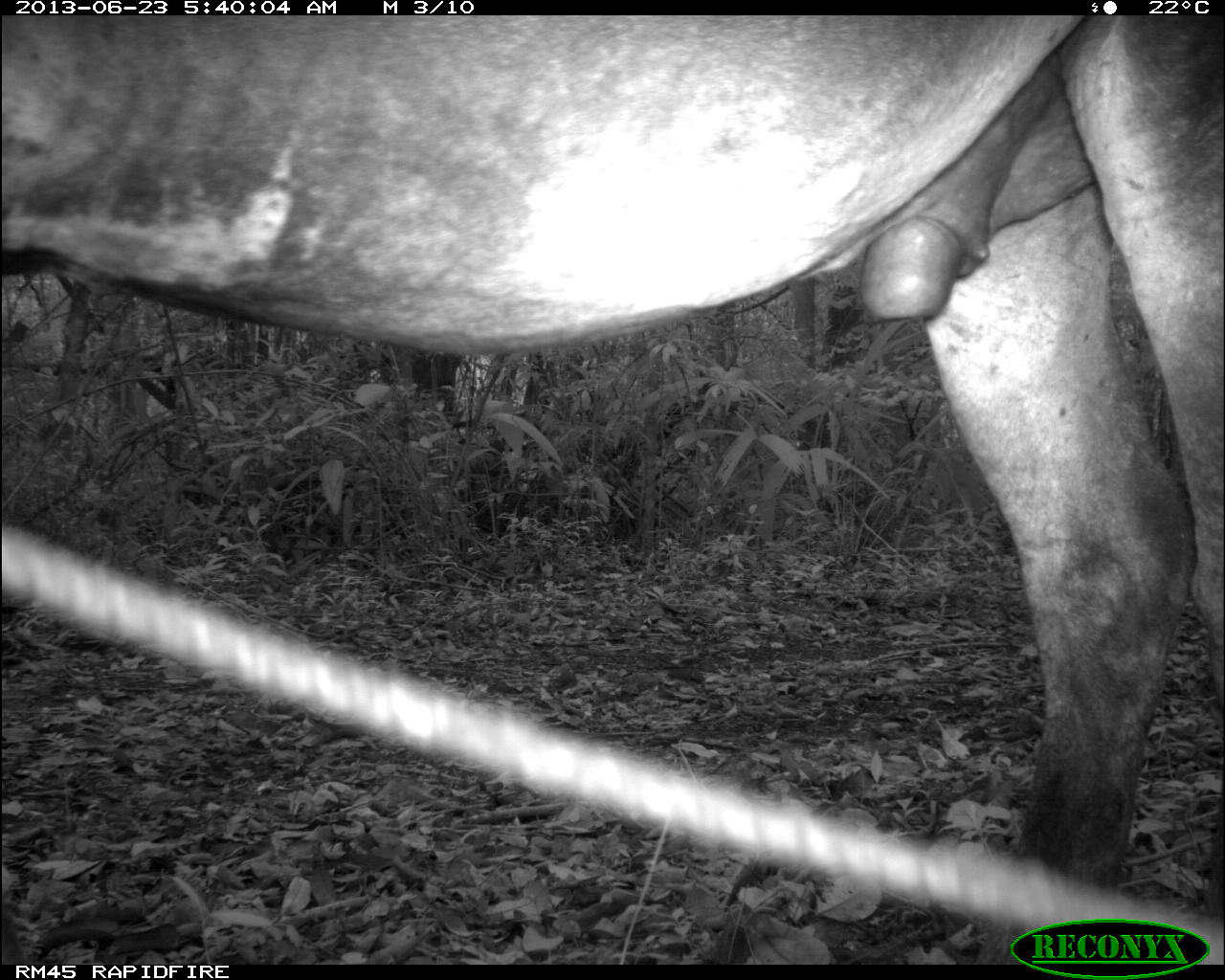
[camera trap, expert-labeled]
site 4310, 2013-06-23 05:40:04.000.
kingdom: Animalia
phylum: Chordata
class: Mammalia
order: Perissodactyla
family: Equidae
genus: Equus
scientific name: Equus ferus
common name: wild horse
Equus ferus (wild horse), count 1.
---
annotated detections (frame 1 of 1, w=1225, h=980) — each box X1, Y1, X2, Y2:
equus ferus: 3, 15, 1222, 961